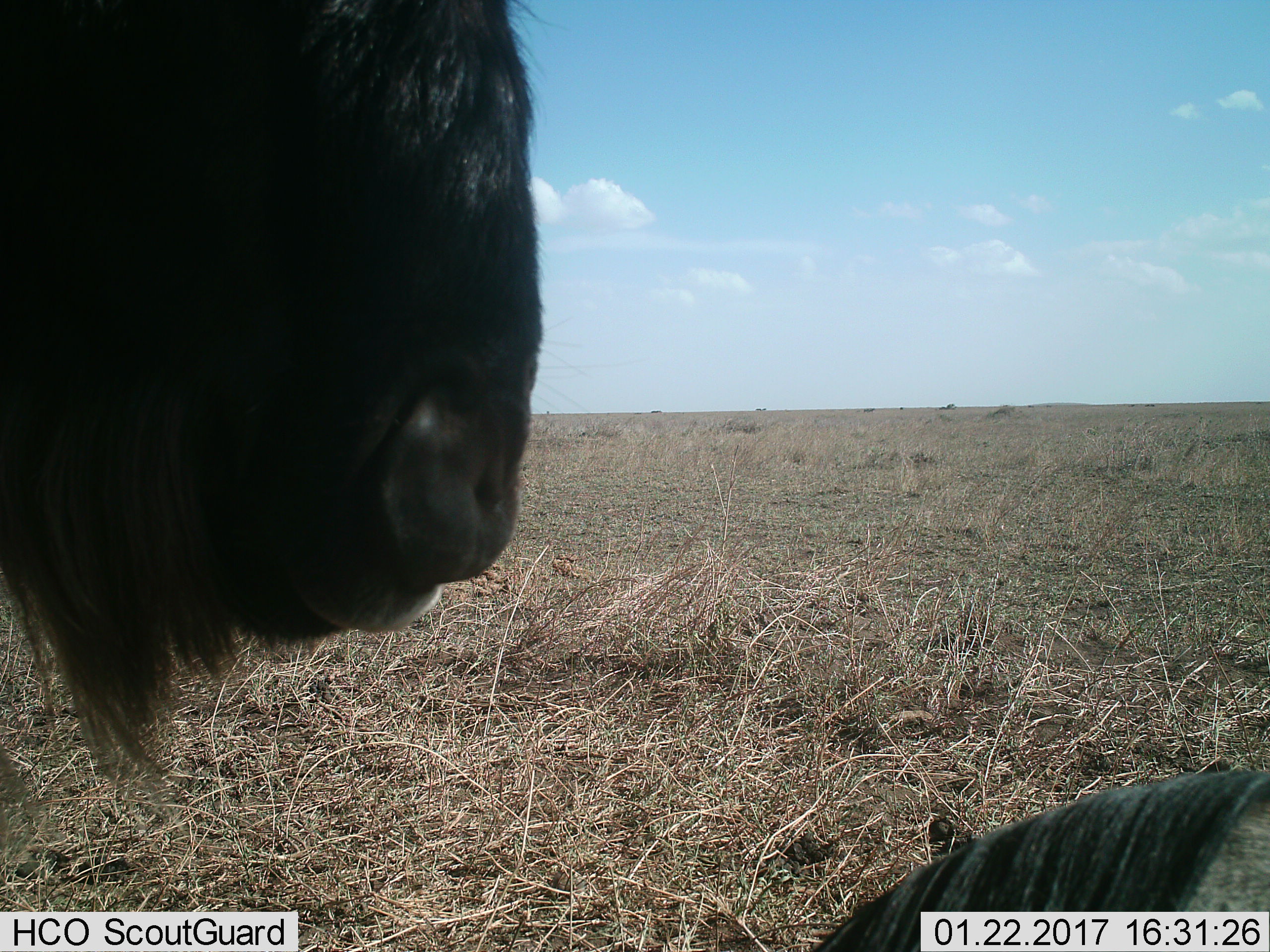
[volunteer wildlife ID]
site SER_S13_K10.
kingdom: Animalia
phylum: Chordata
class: Mammalia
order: Artiodactyla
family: Bovidae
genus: Connochaetes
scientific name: Connochaetes taurinus taurinus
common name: blue wildebeest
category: wildebeestblue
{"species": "wildebeestblue (blue wildebeest) (Connochaetes taurinus taurinus)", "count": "2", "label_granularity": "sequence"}